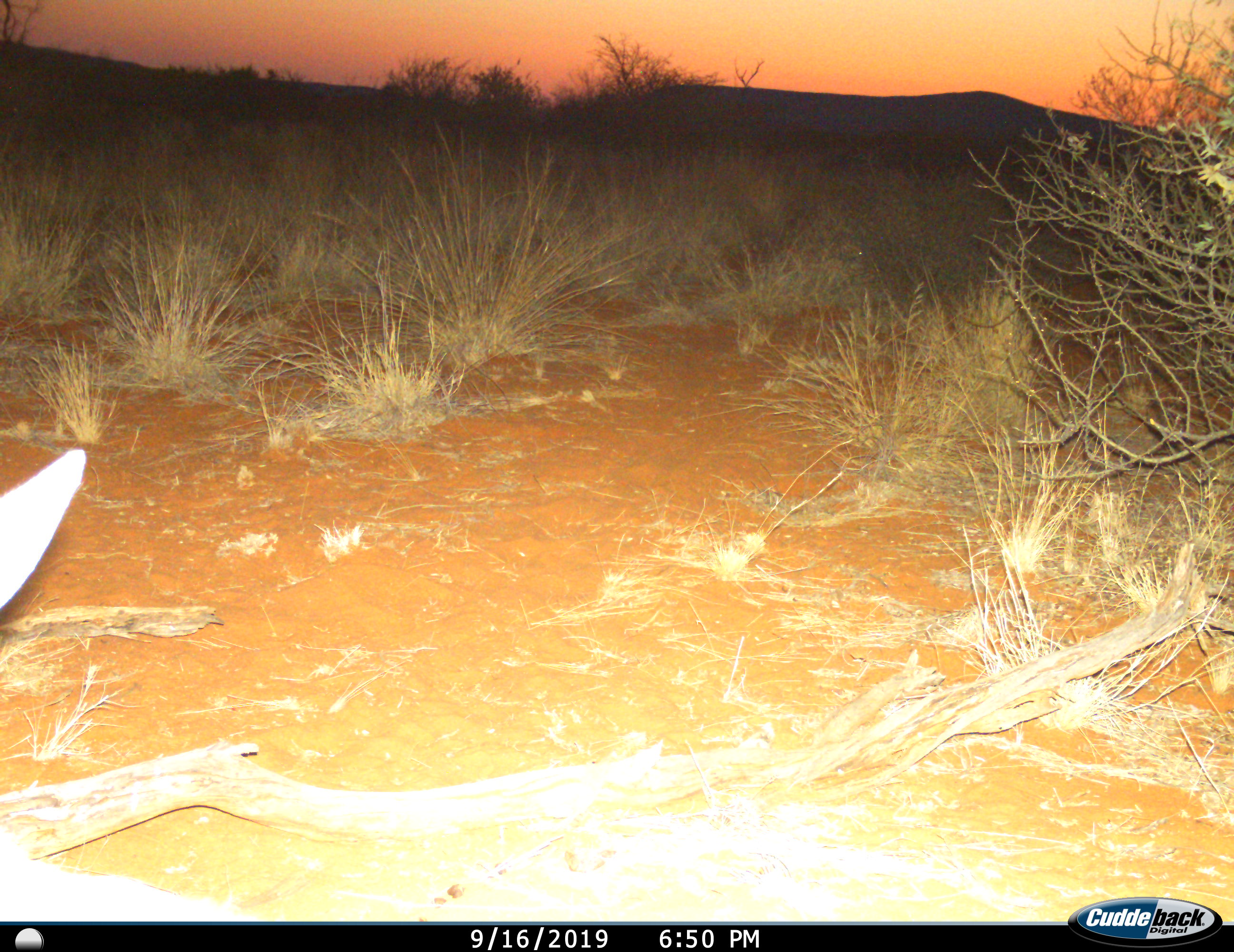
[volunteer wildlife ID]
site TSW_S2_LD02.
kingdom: Animalia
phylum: Chordata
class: Mammalia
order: Artiodactyla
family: Bovidae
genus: Sylvicapra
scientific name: Sylvicapra grimmia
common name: common duiker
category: duikercommongrey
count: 1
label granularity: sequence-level